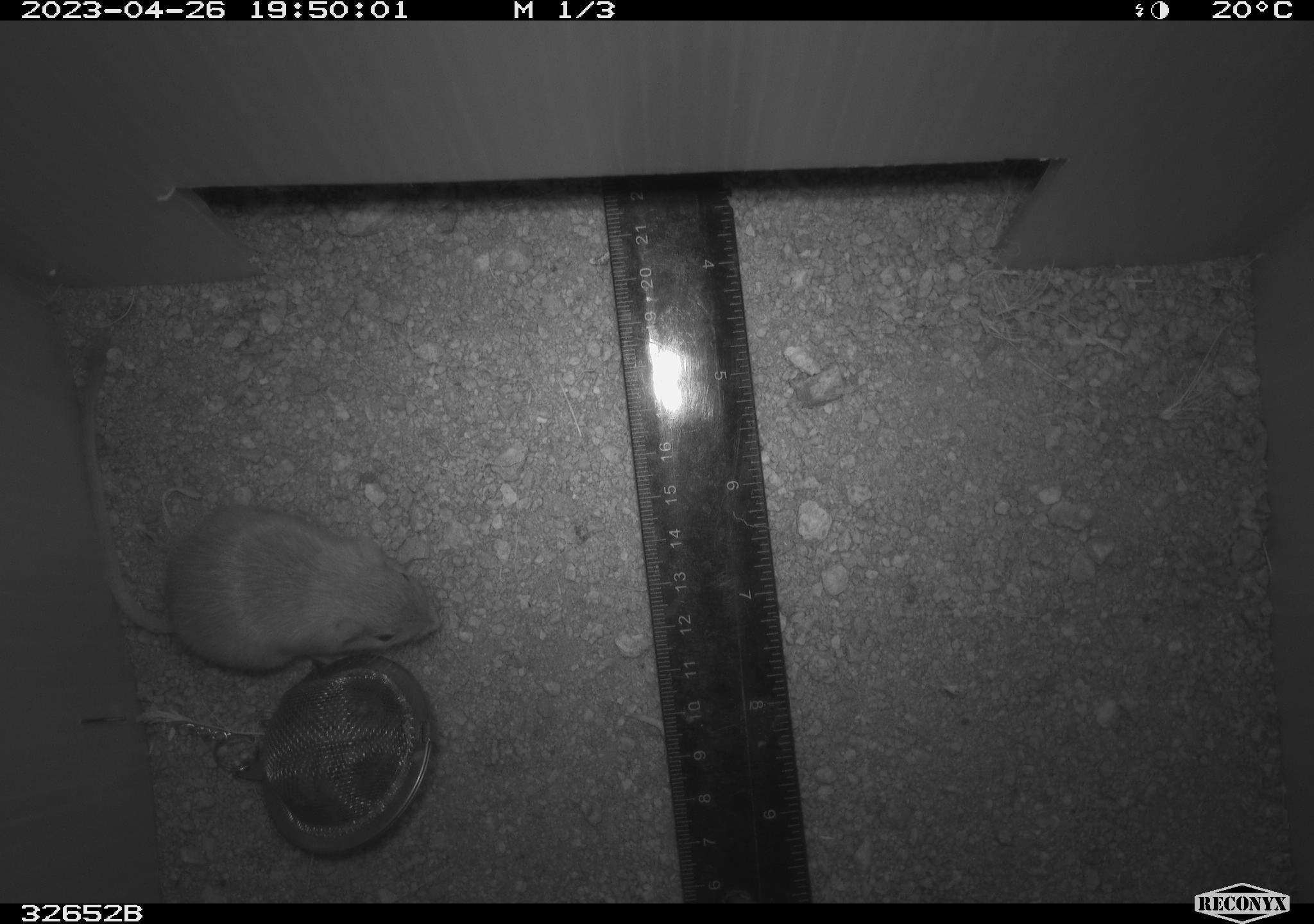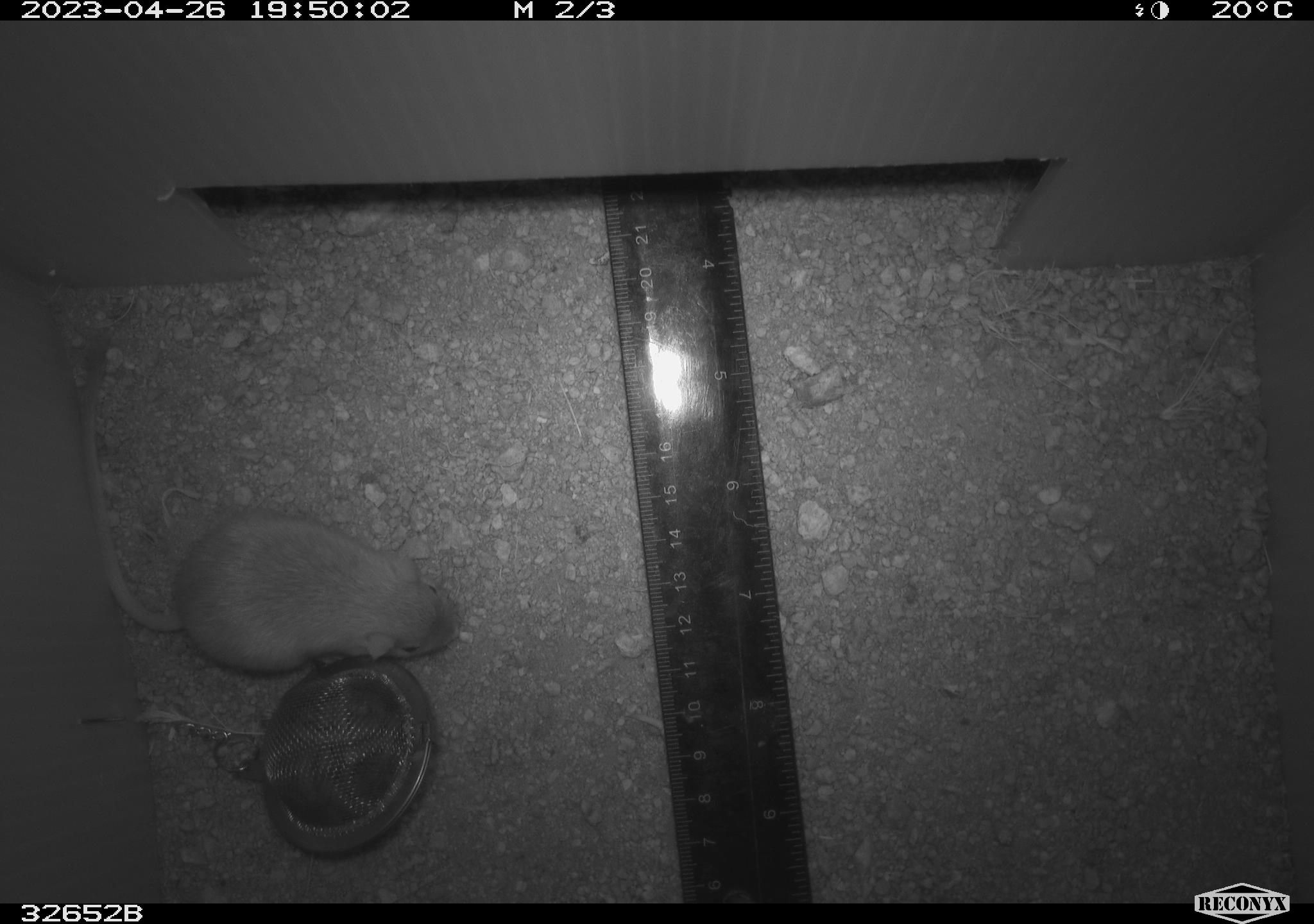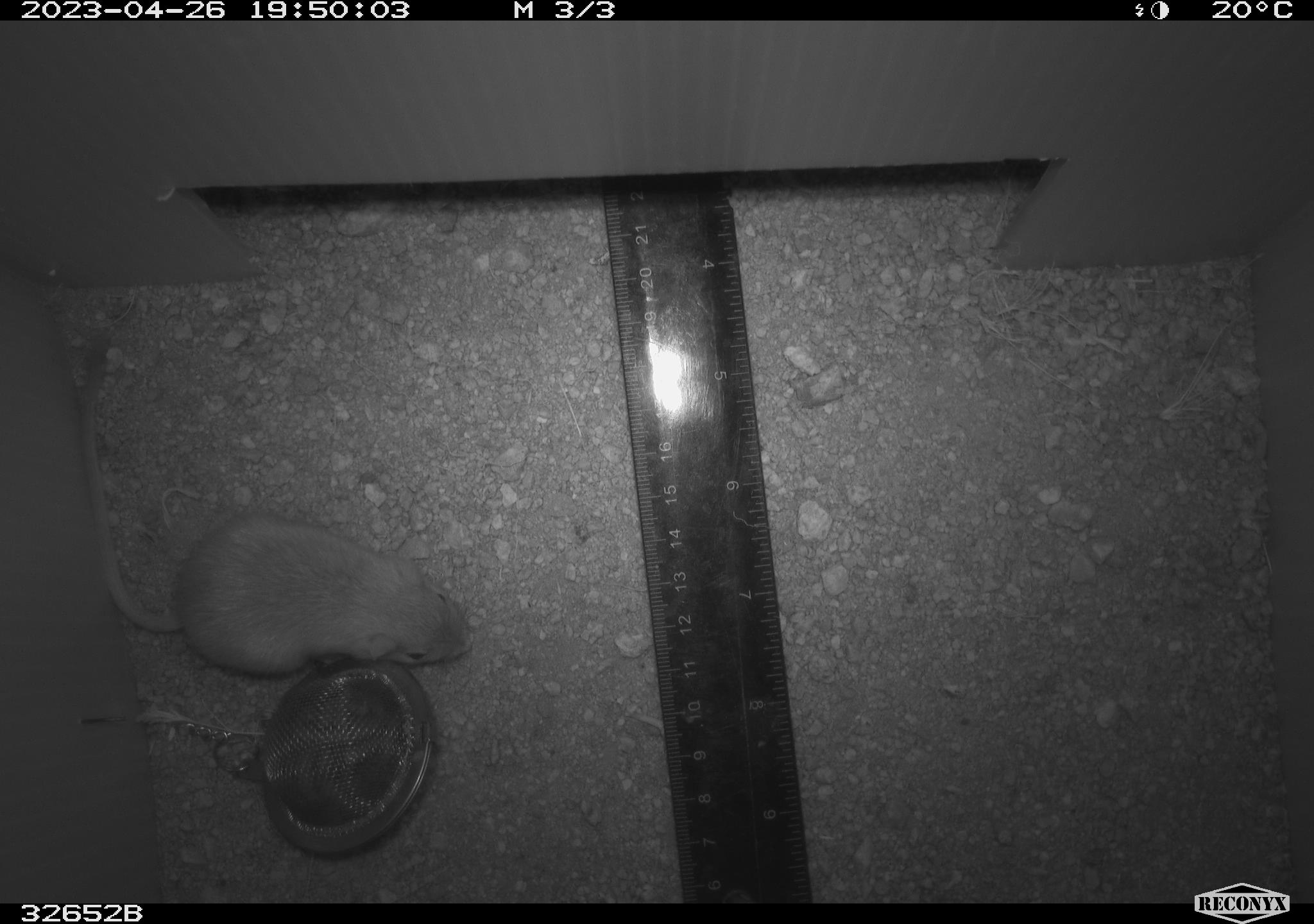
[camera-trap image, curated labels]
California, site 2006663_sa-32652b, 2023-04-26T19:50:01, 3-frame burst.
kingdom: Animalia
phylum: Chordata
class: Mammalia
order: Rodentia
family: Heteromyidae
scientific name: Heteromyidae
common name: kangaroo rats and pocket mice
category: heteromyidae family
Heteromyidae family (kangaroo rats and pocket mice) (Heteromyidae).